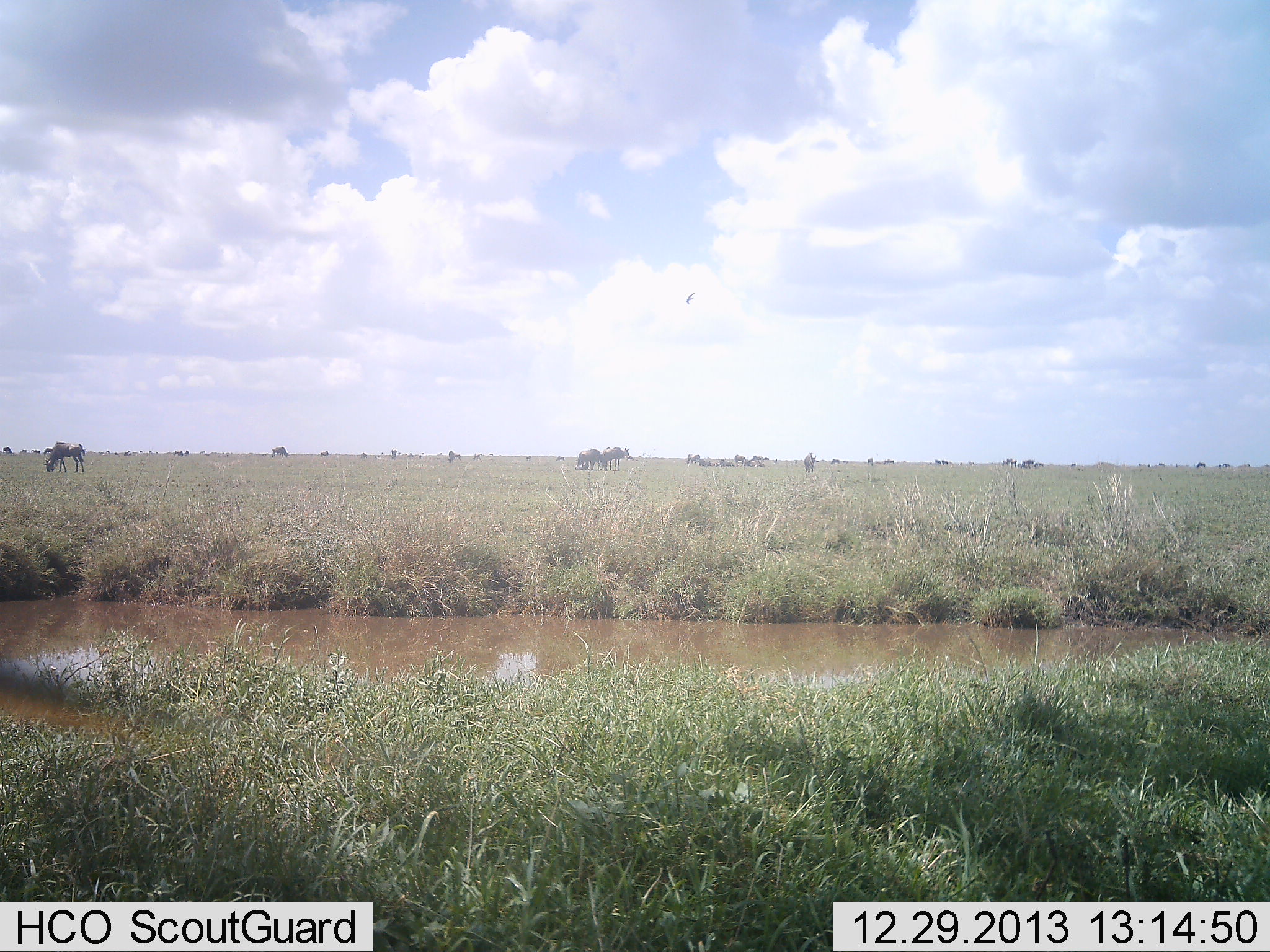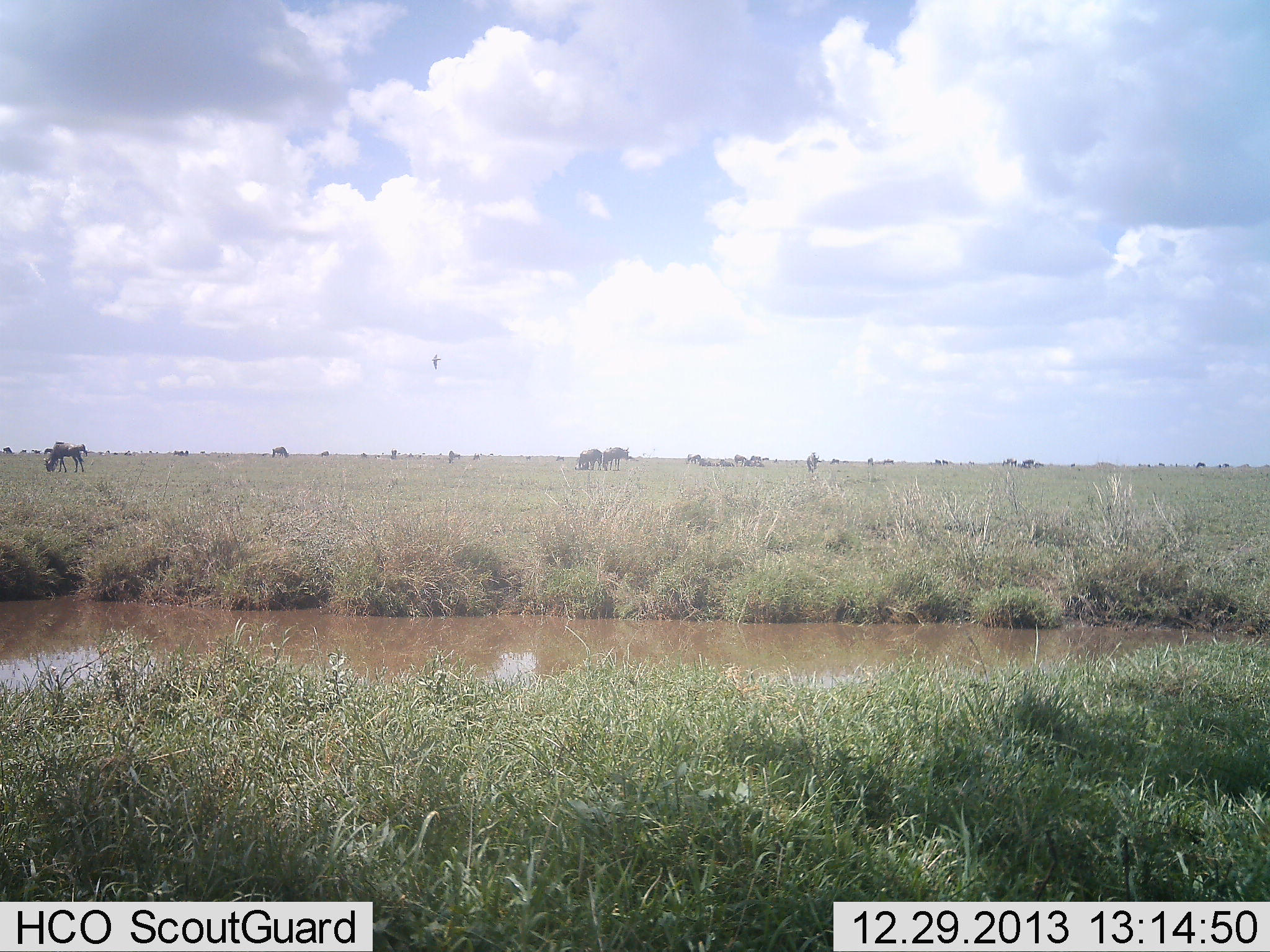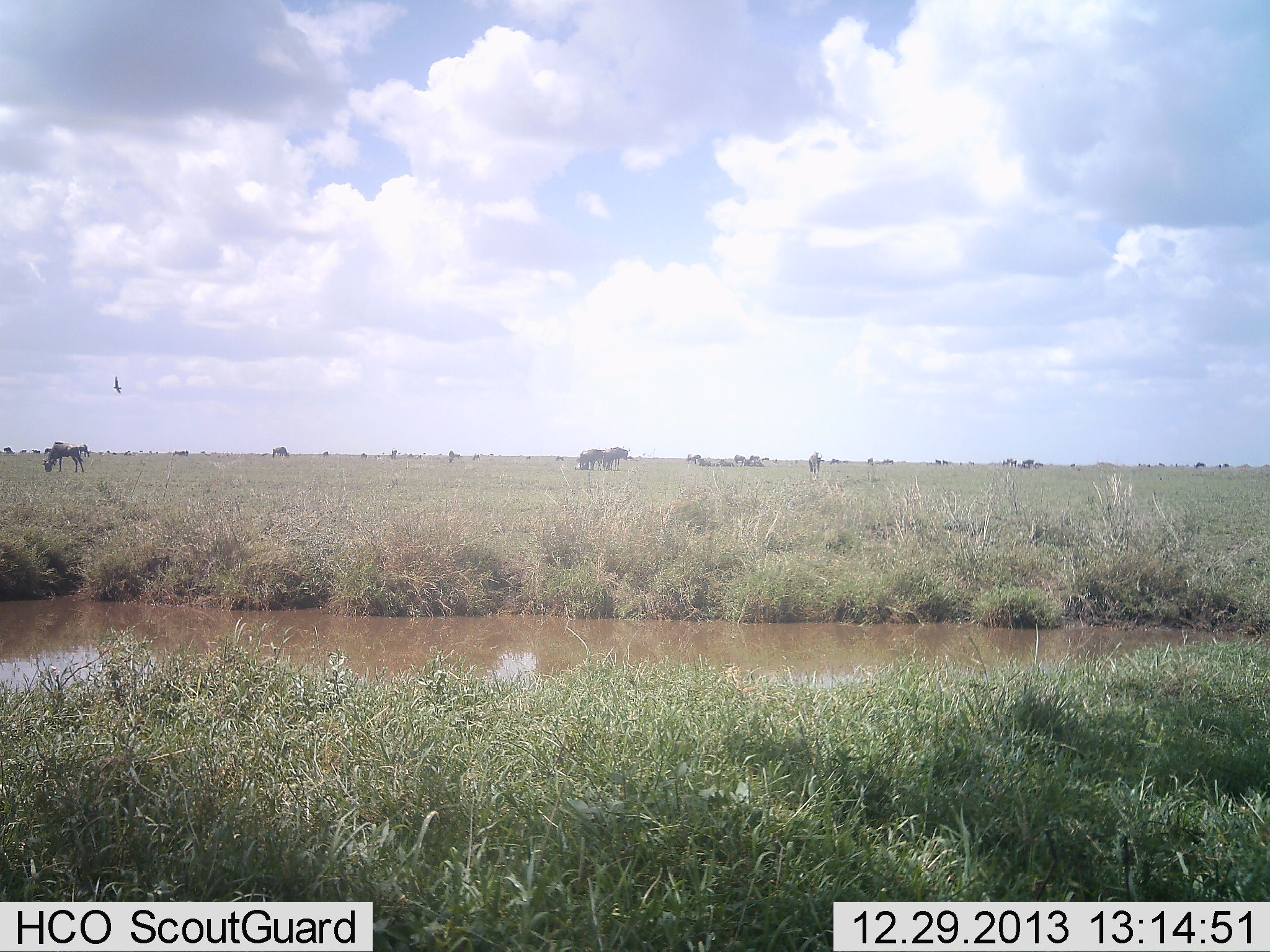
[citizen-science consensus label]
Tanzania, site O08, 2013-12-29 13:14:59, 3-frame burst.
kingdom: Animalia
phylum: Chordata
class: Mammalia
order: Artiodactyla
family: Bovidae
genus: Connochaetes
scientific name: Connochaetes taurinus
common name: blue wildebeest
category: wildebeest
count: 11-50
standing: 36%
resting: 14%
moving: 29%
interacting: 0%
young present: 0%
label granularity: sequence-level